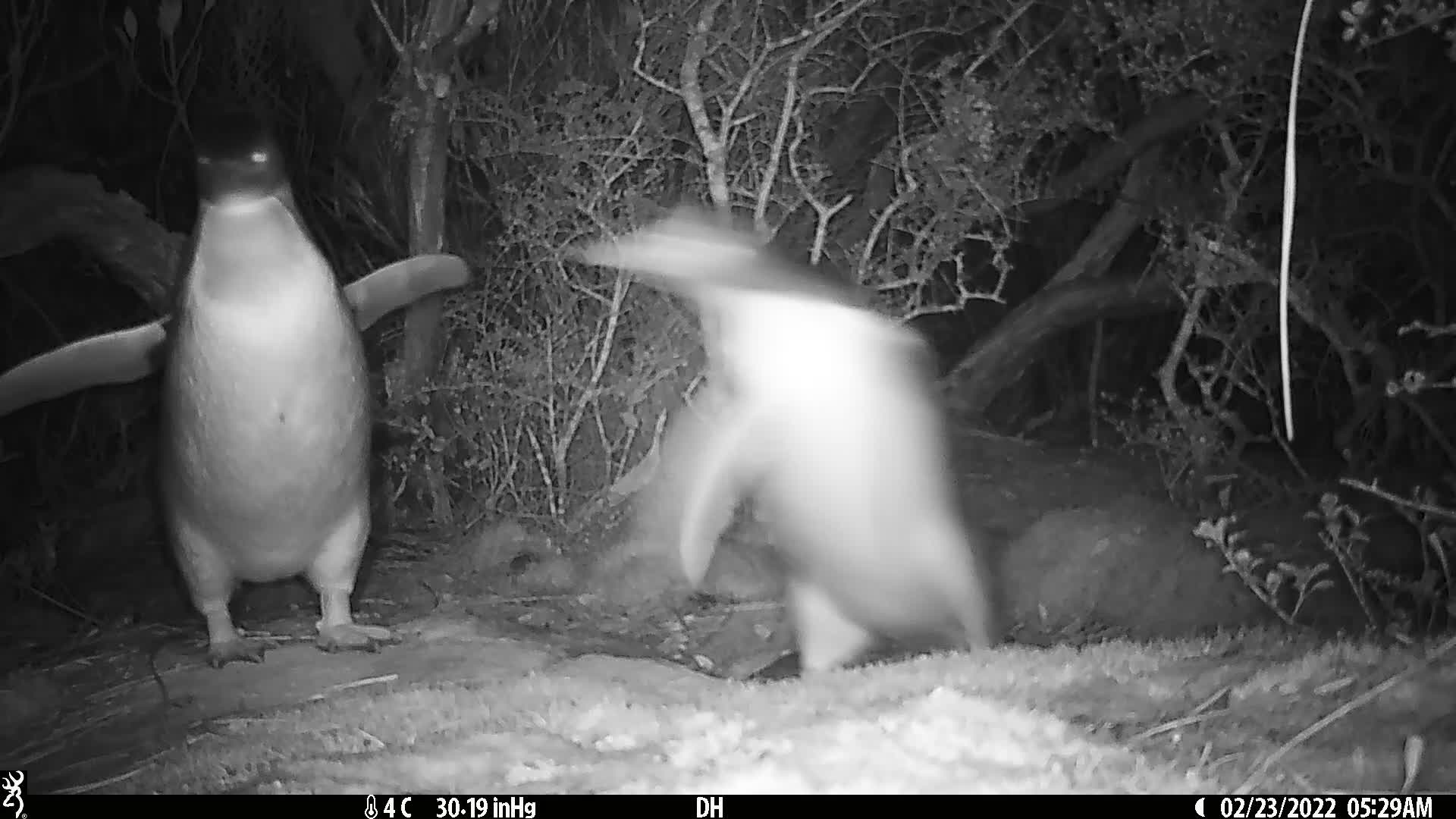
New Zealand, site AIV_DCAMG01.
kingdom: Animalia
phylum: Chordata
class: Aves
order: Sphenisciformes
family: Spheniscidae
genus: Megadyptes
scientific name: Megadyptes antipodes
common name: yellow-eyed penguin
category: yellow eyed penguin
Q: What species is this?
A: Yellow eyed penguin (yellow-eyed penguin) (Megadyptes antipodes).